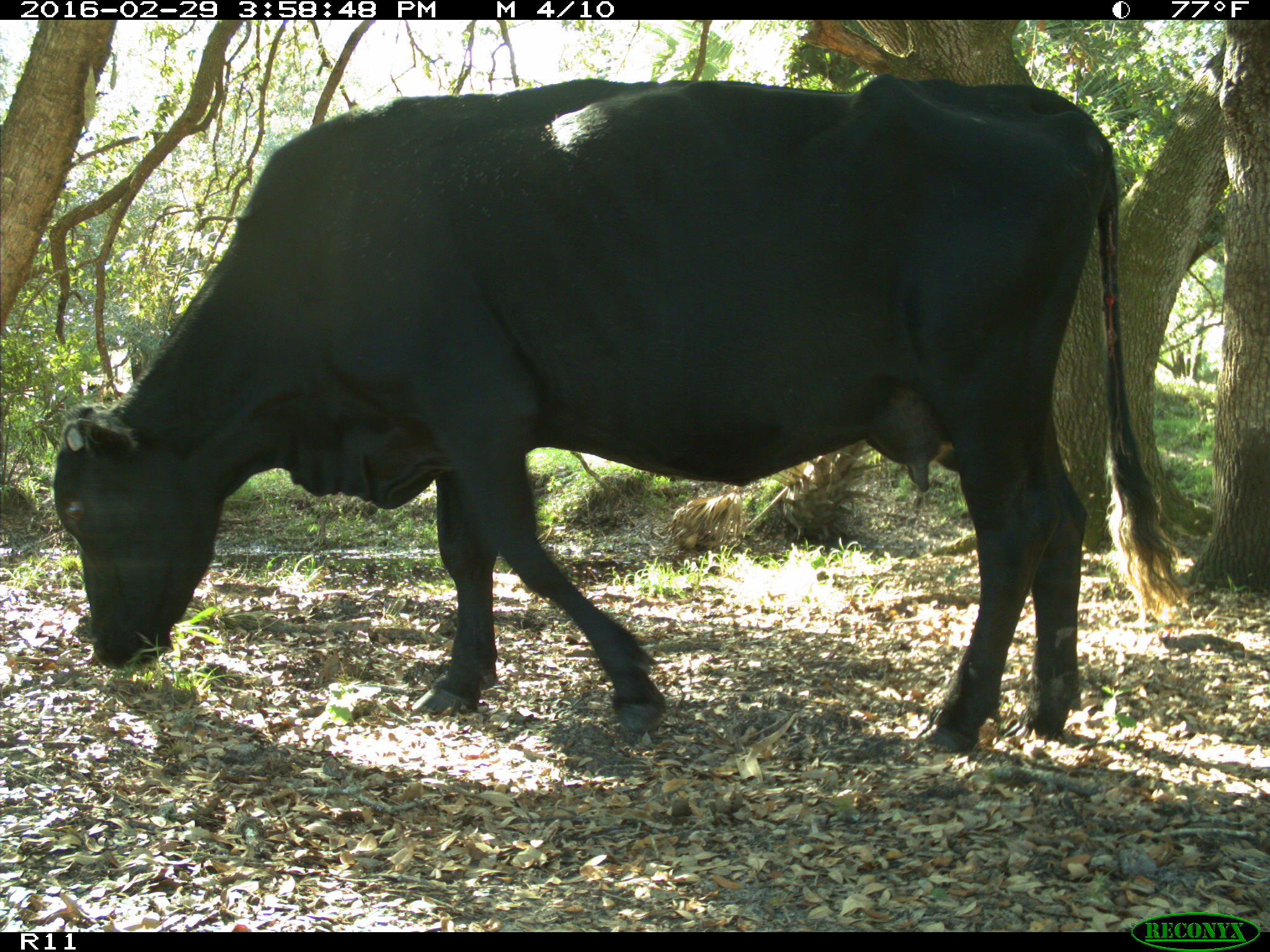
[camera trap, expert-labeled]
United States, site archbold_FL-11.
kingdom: Animalia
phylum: Chordata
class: Mammalia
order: Artiodactyla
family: Bovidae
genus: Bos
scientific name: Bos taurus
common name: domestic cow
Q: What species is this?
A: Bos taurus (domestic cow).